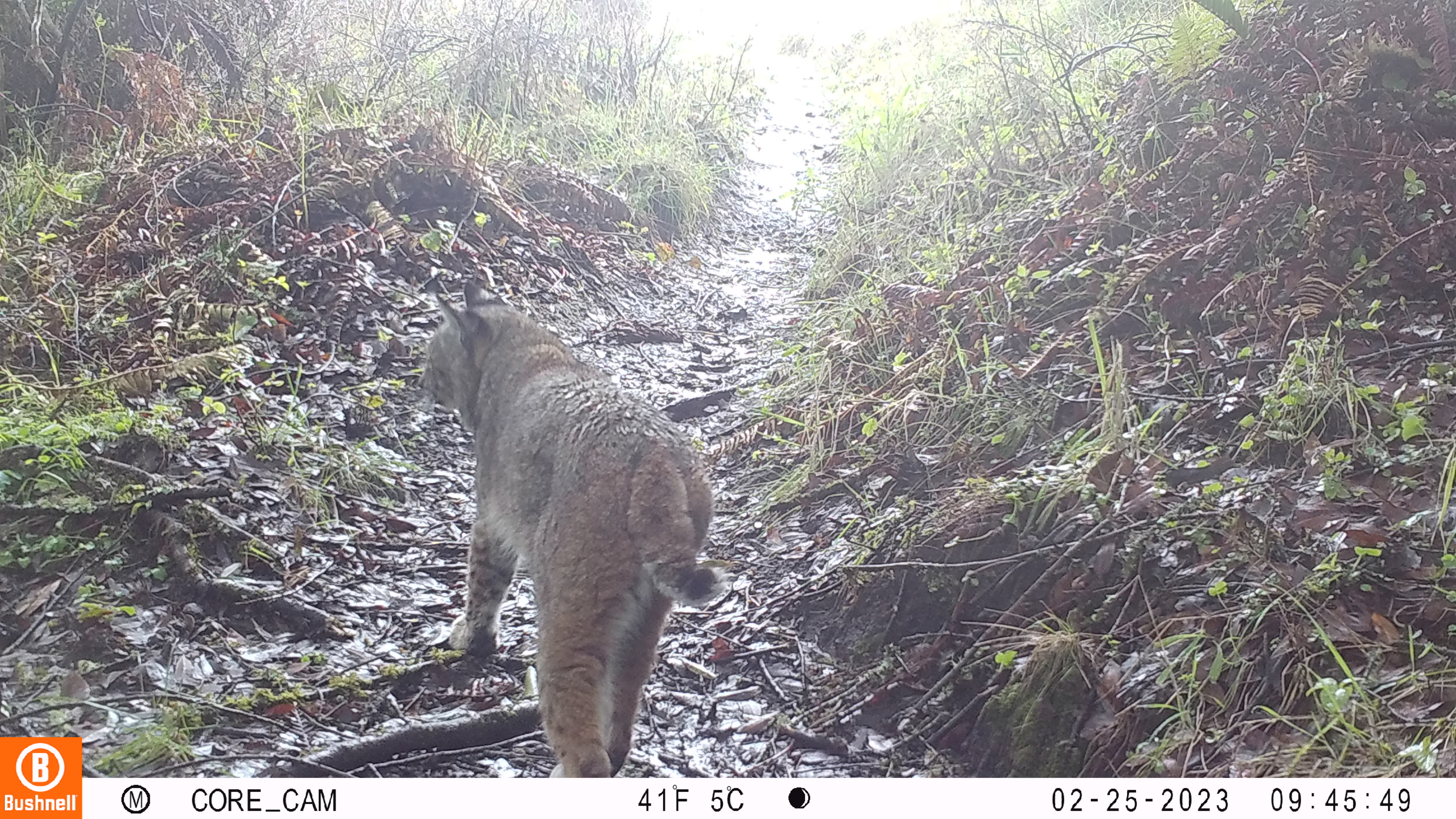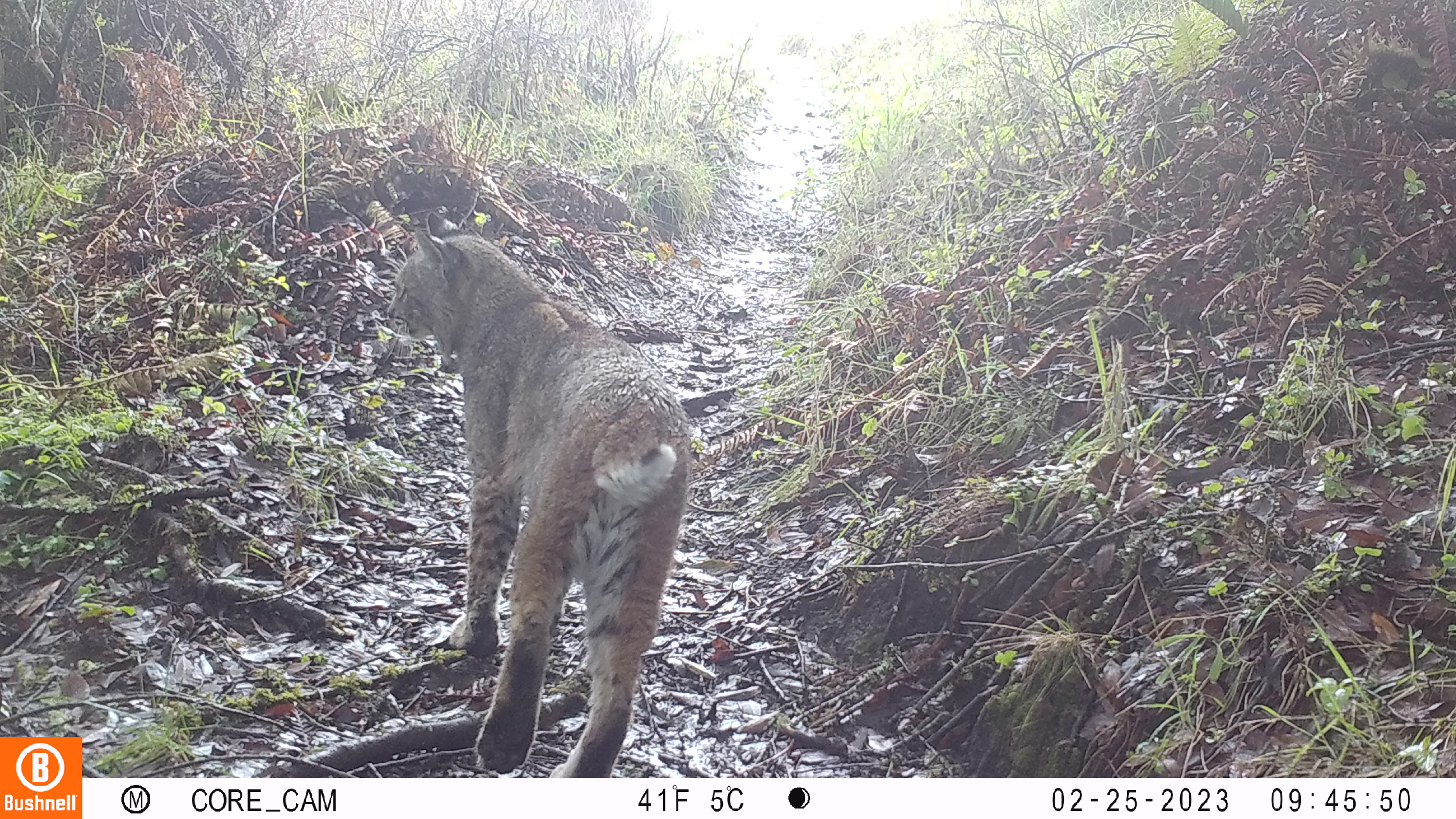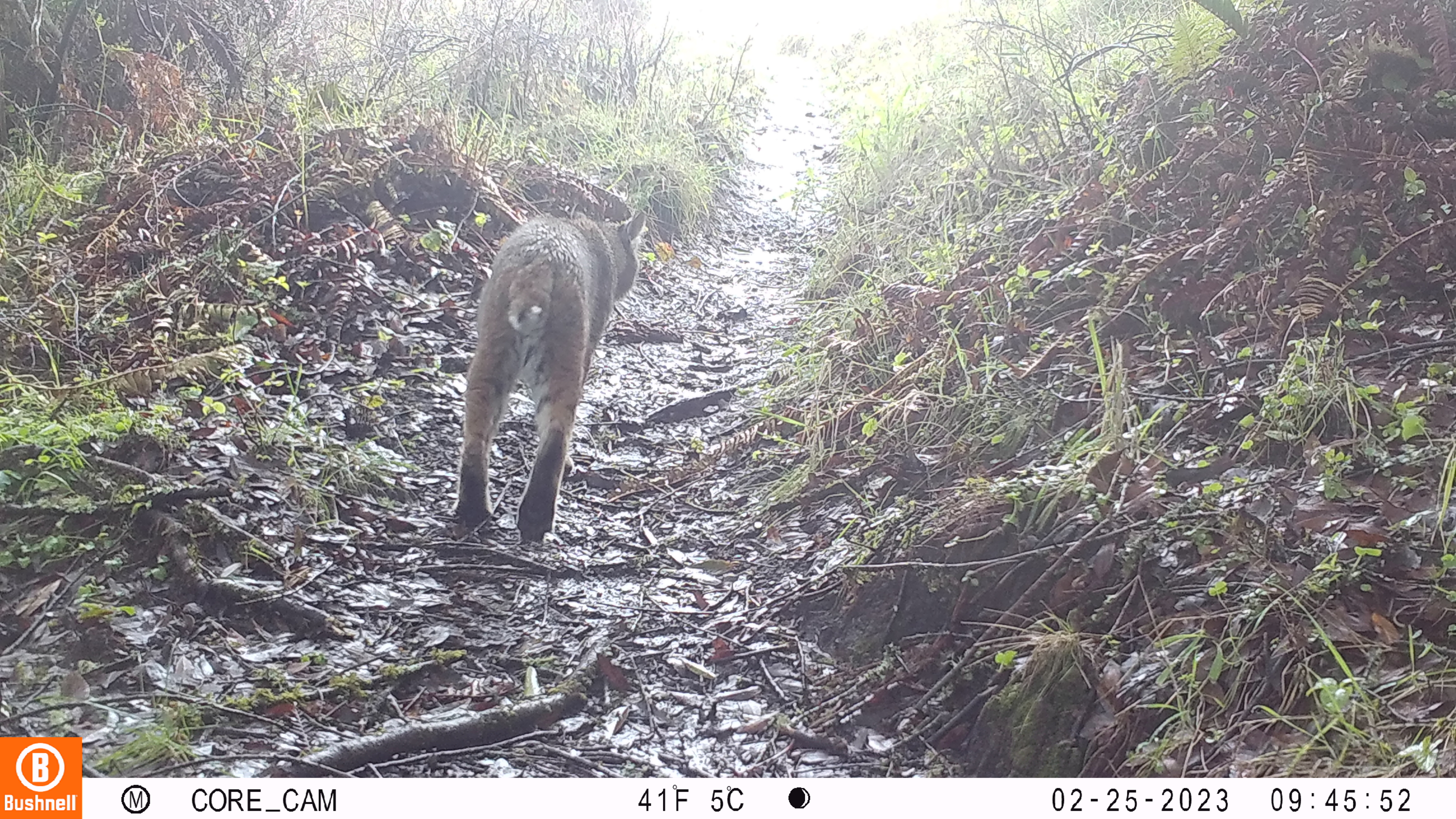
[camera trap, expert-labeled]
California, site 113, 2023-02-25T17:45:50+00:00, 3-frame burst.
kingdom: Animalia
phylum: Chordata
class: Mammalia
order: Carnivora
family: Felidae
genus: Lynx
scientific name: Lynx rufus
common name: bobcat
Bobcat (Lynx rufus).